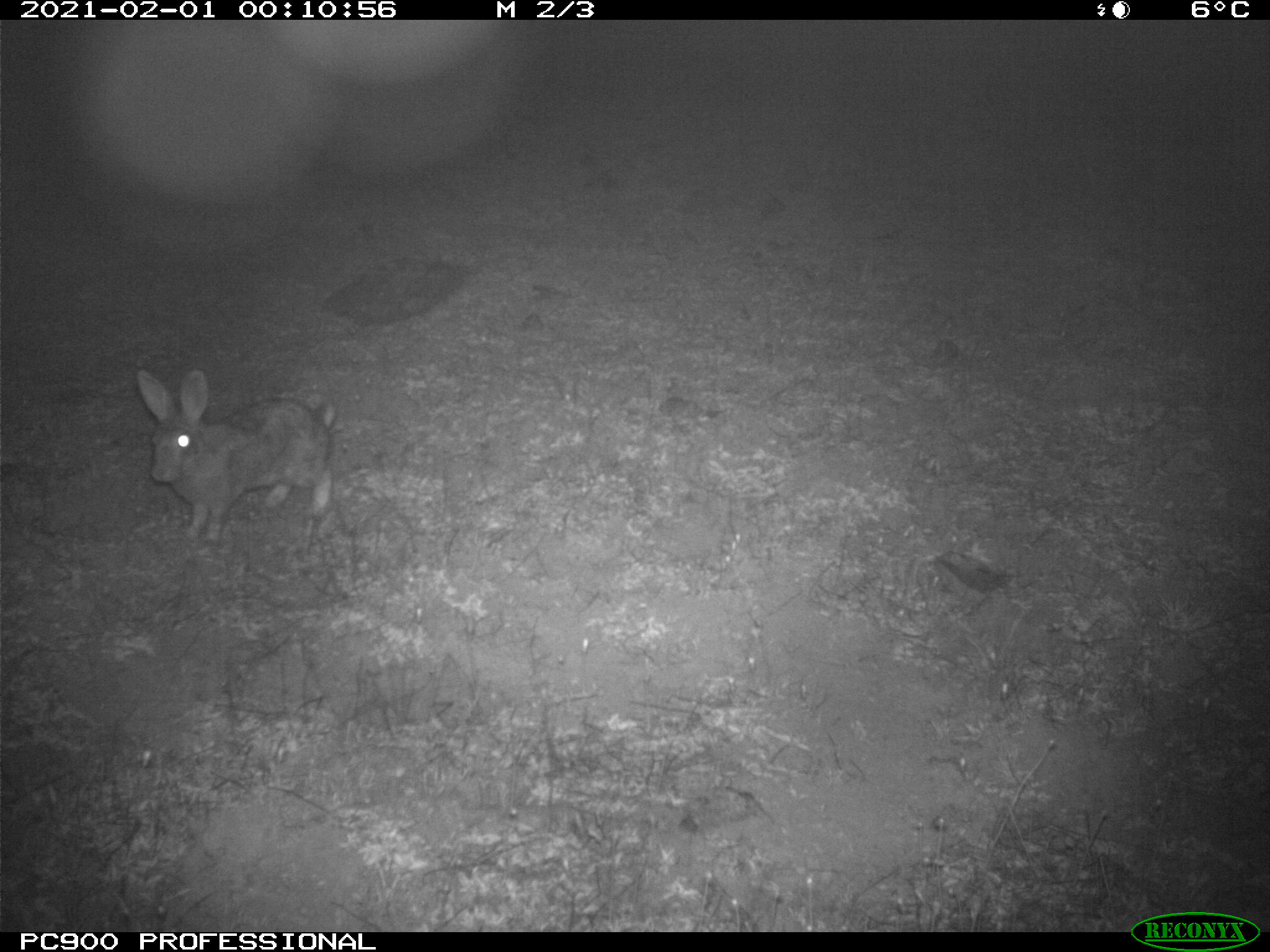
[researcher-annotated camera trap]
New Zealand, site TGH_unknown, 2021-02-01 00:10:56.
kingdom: Animalia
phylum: Chordata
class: Mammalia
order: Lagomorpha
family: Leporidae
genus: Oryctolagus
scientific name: Oryctolagus cuniculus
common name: european rabbit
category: rabbit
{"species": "rabbit (european rabbit) (Oryctolagus cuniculus)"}